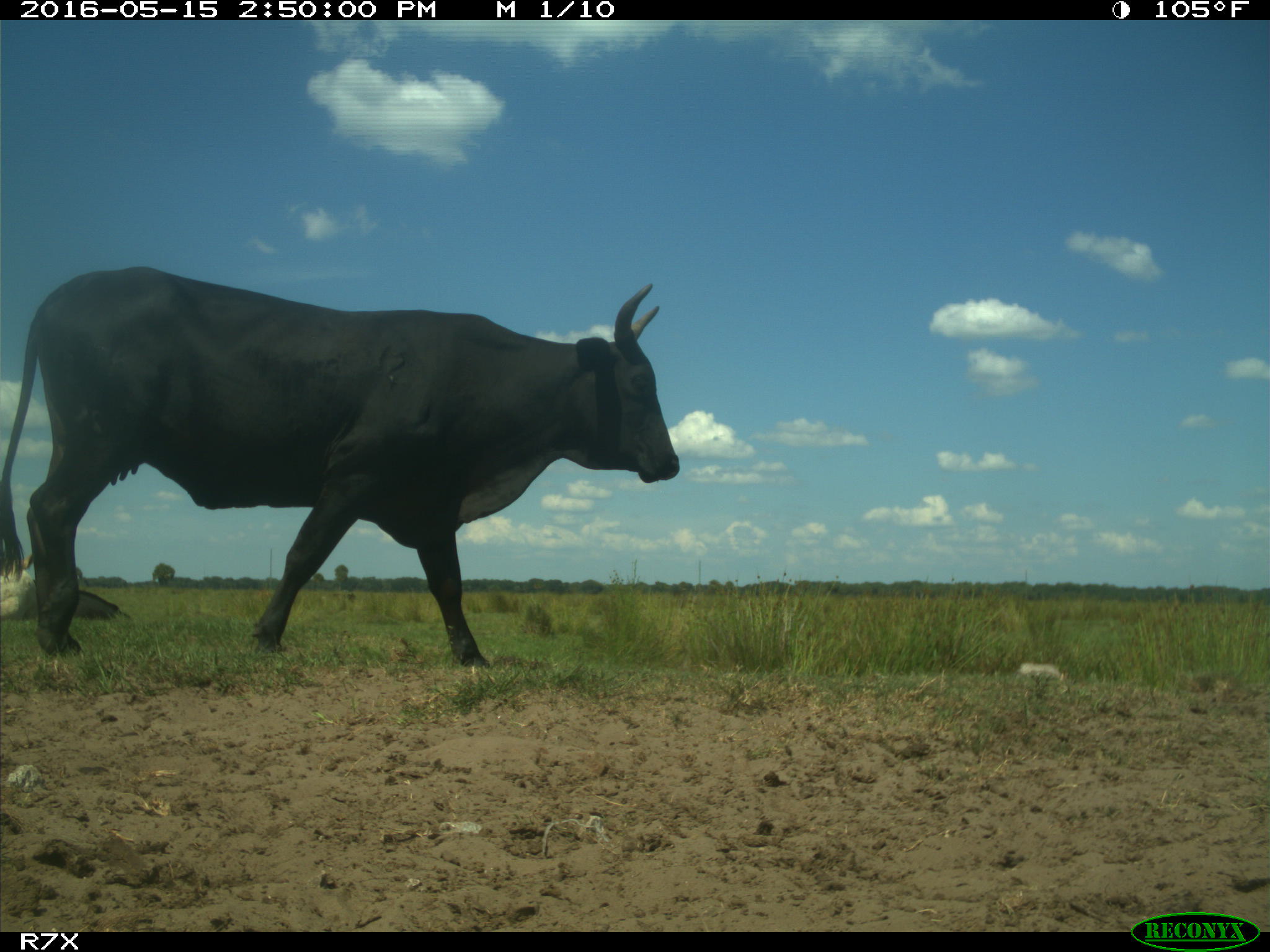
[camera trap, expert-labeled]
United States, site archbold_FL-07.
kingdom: Animalia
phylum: Chordata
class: Mammalia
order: Artiodactyla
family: Bovidae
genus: Bos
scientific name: Bos taurus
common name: domestic cow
Bos taurus (domestic cow).